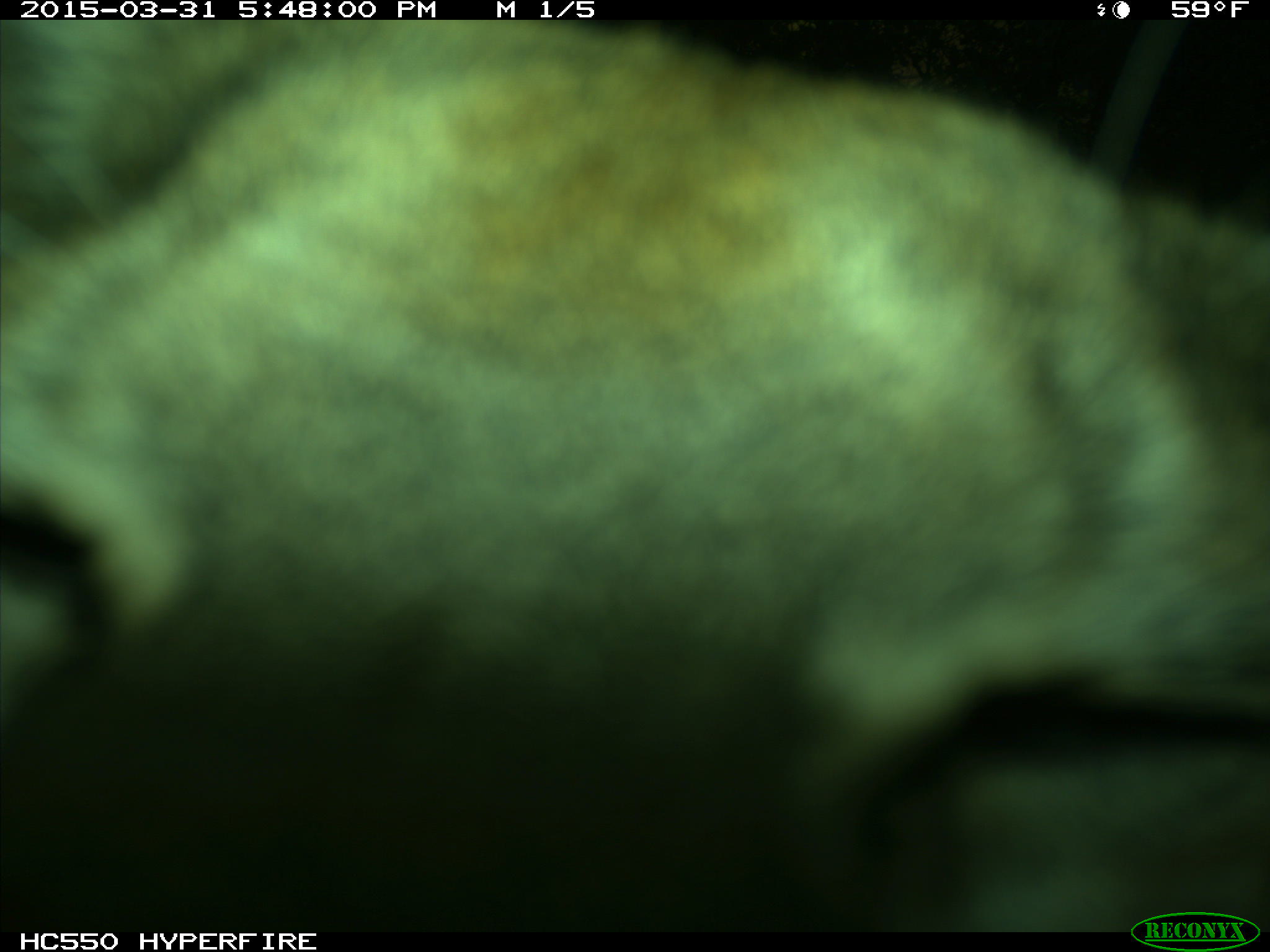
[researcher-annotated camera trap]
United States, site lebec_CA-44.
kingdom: Animalia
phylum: Chordata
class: Mammalia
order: Carnivora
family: Felidae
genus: Puma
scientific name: Puma concolor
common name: mountain lion